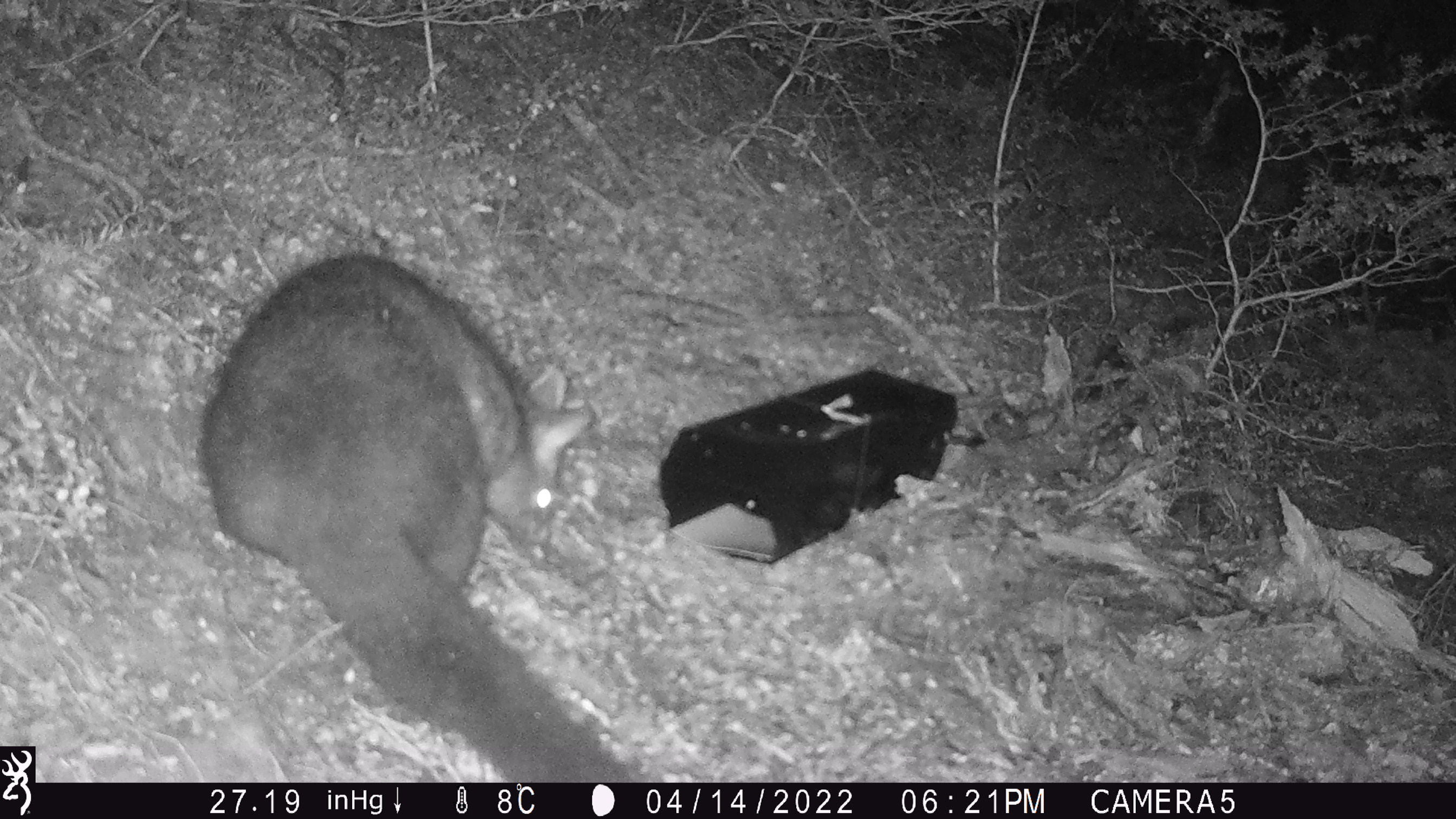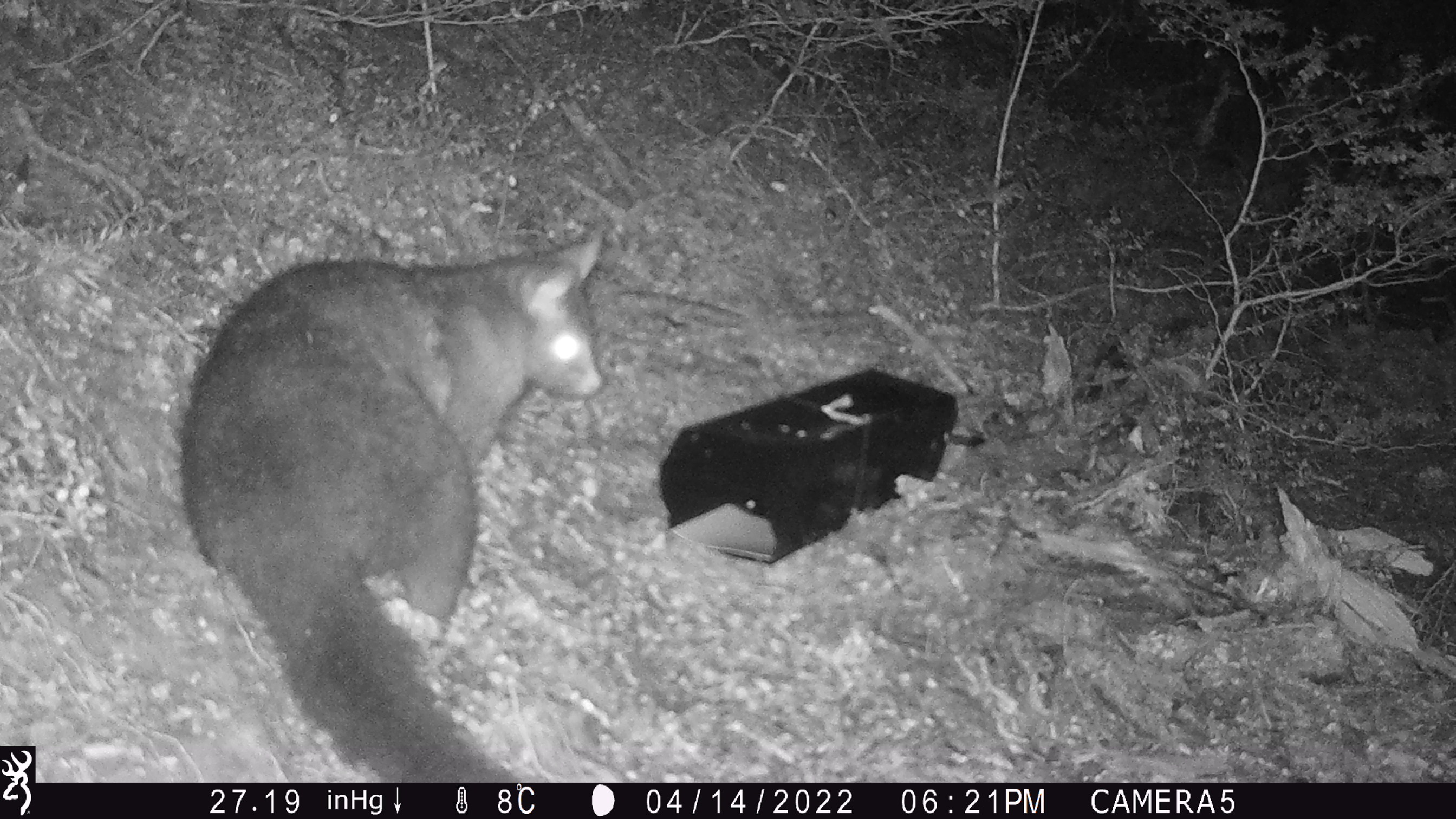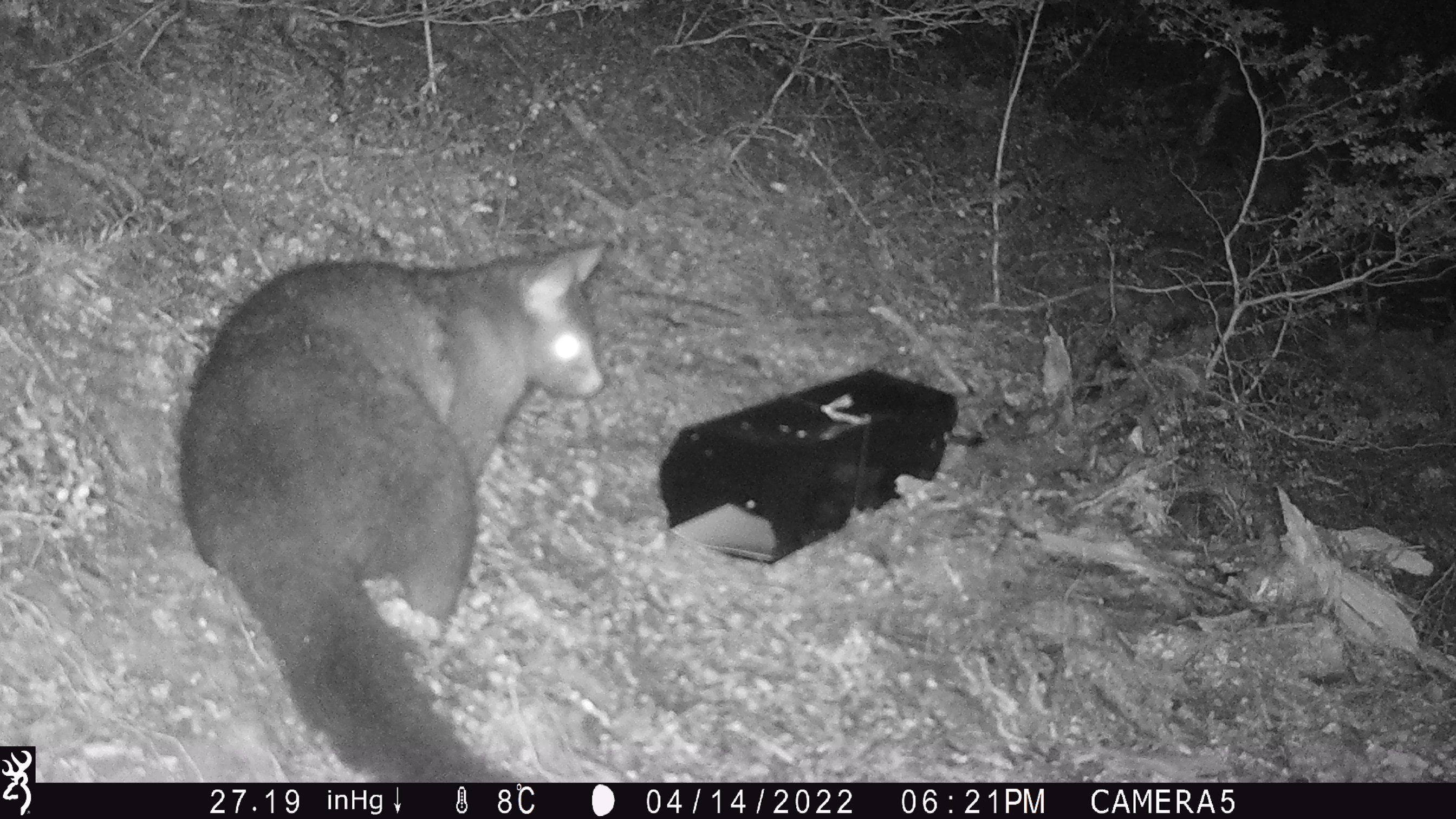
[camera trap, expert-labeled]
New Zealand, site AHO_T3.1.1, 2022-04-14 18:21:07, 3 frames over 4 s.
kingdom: Animalia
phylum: Chordata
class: Mammalia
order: Diprotodontia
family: Phalangeridae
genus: Trichosurus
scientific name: Trichosurus vulpecula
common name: common brushtail possum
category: possum